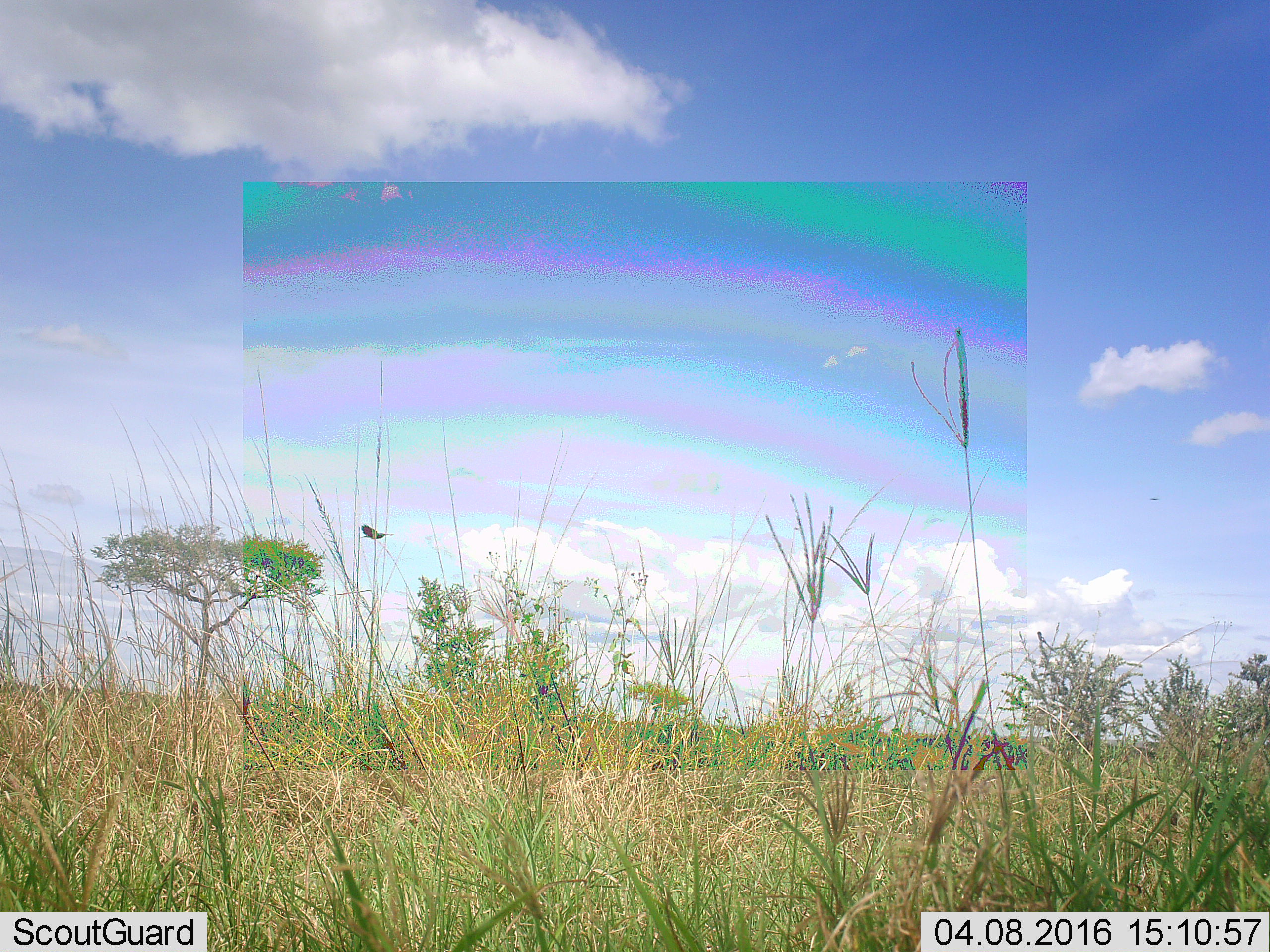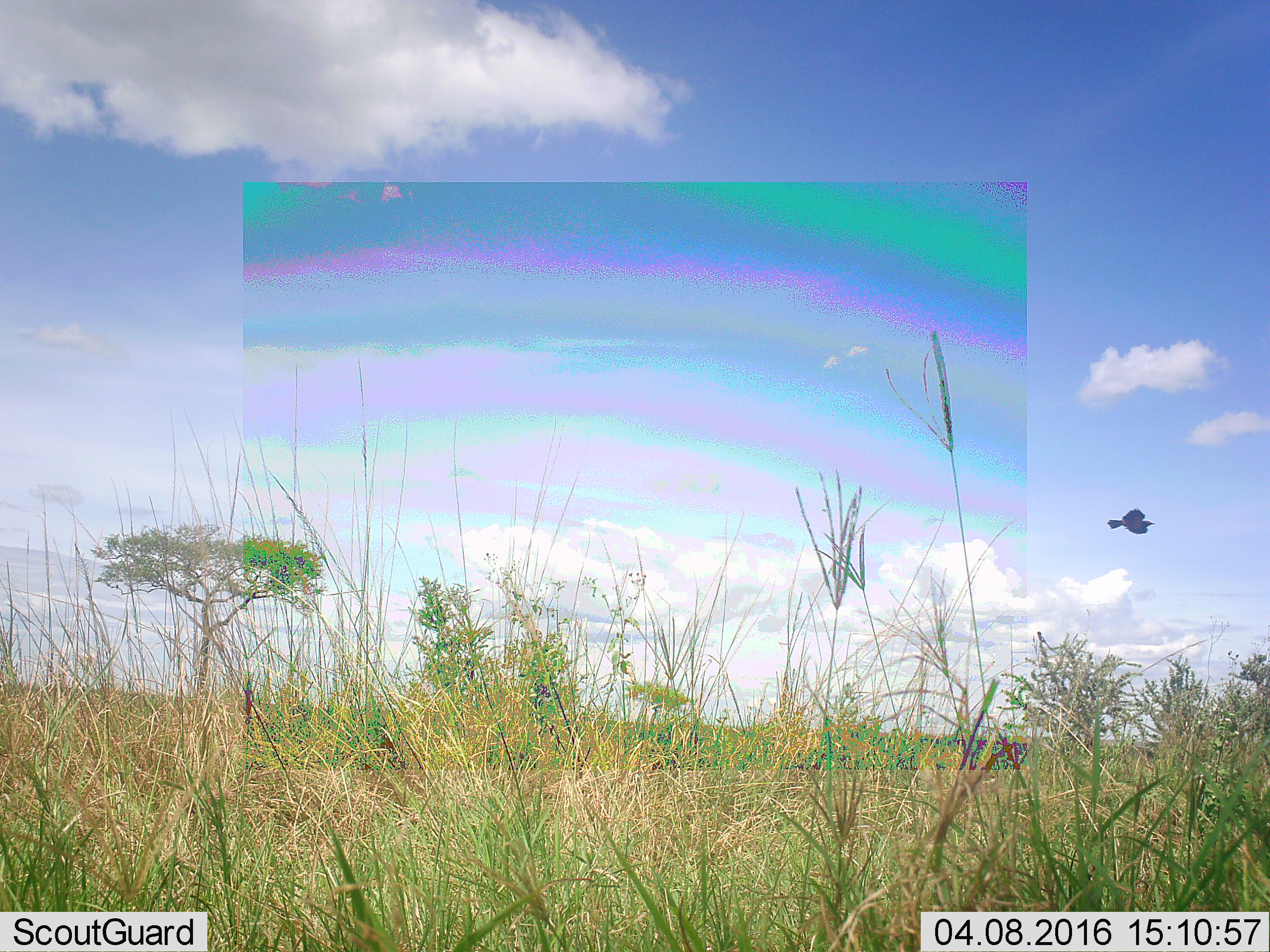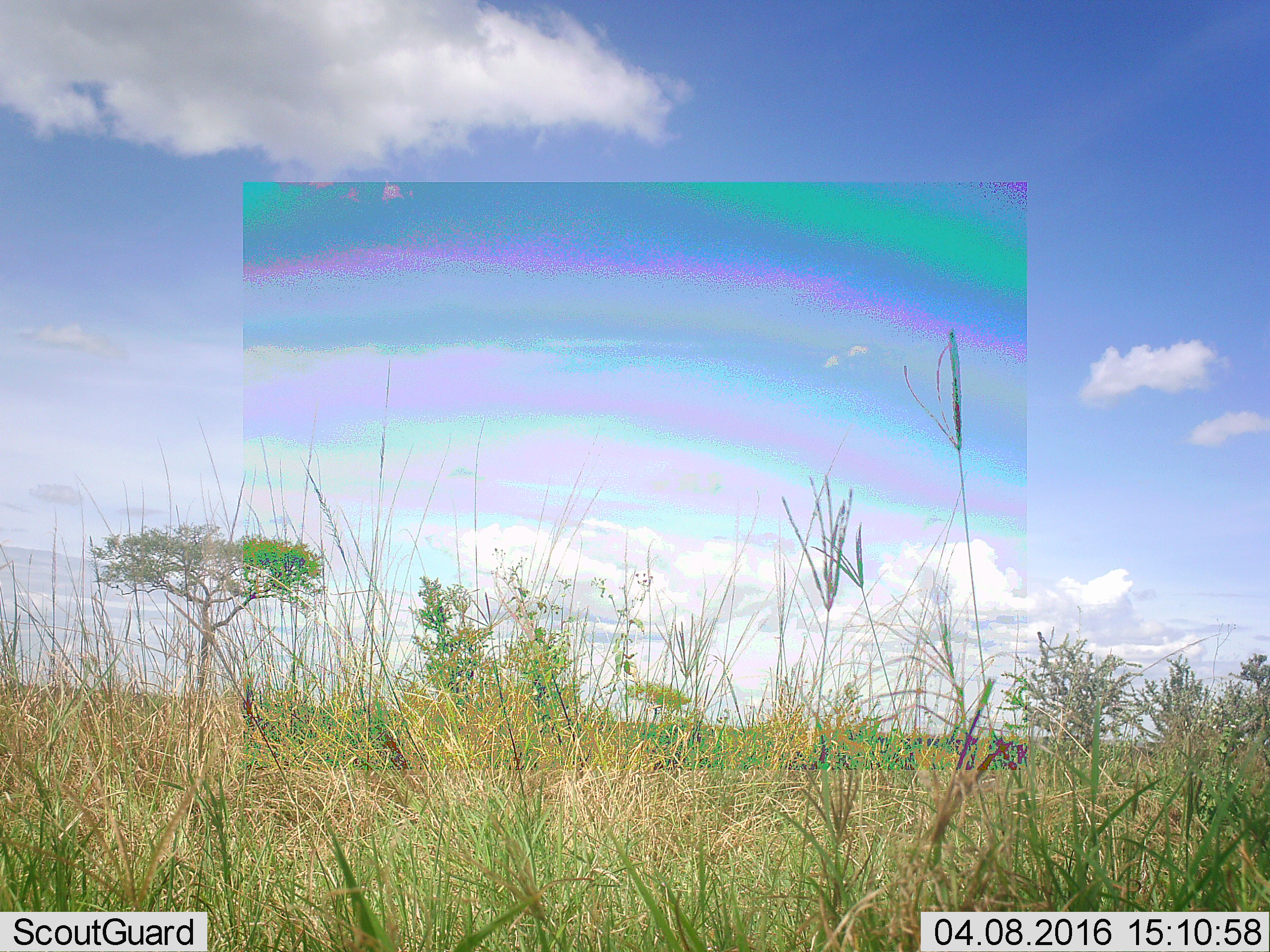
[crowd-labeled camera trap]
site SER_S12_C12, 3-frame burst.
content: unidentified animal